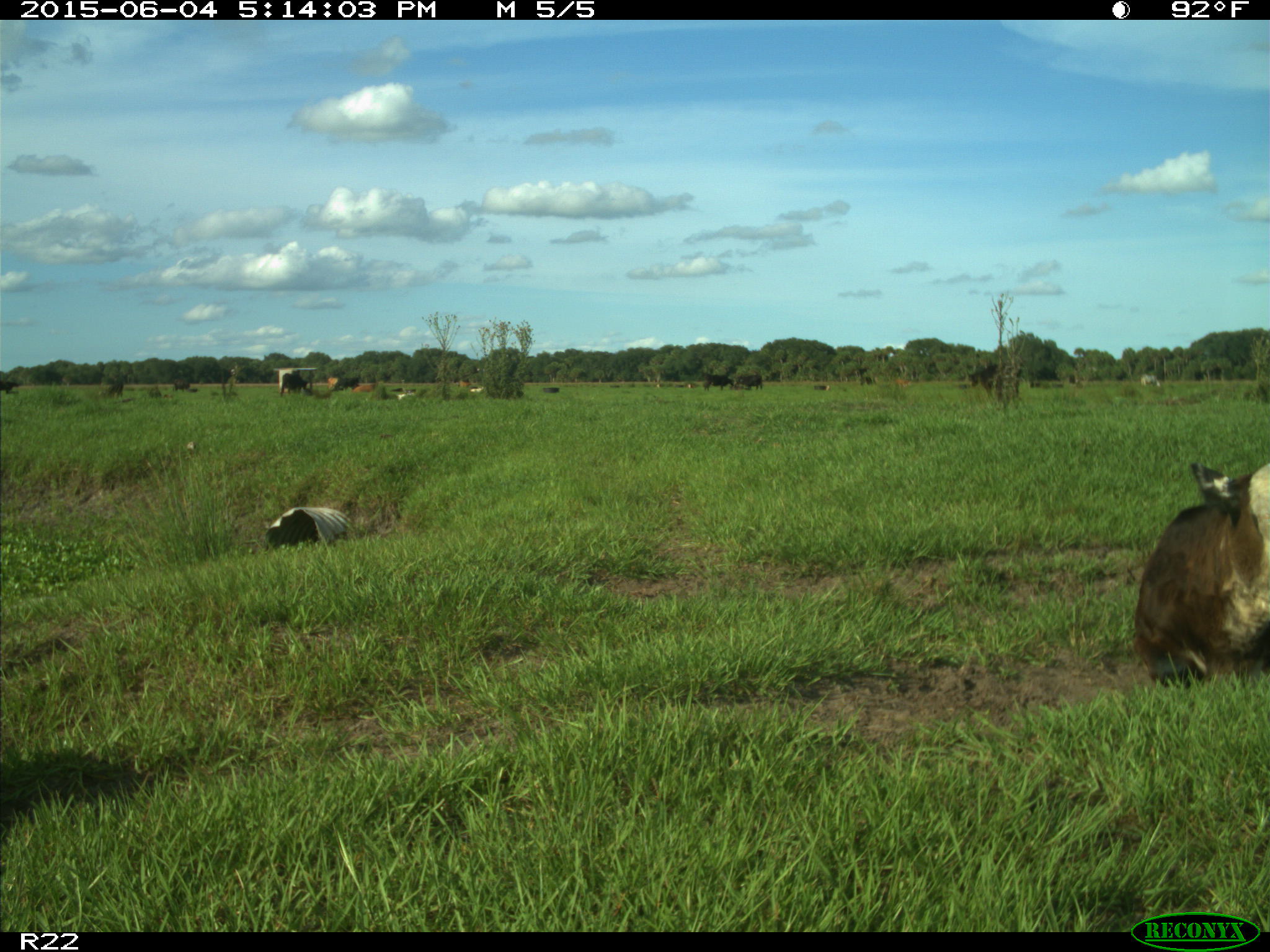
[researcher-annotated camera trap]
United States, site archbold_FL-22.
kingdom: Animalia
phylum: Chordata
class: Mammalia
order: Artiodactyla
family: Bovidae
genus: Bos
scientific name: Bos taurus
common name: domestic cow